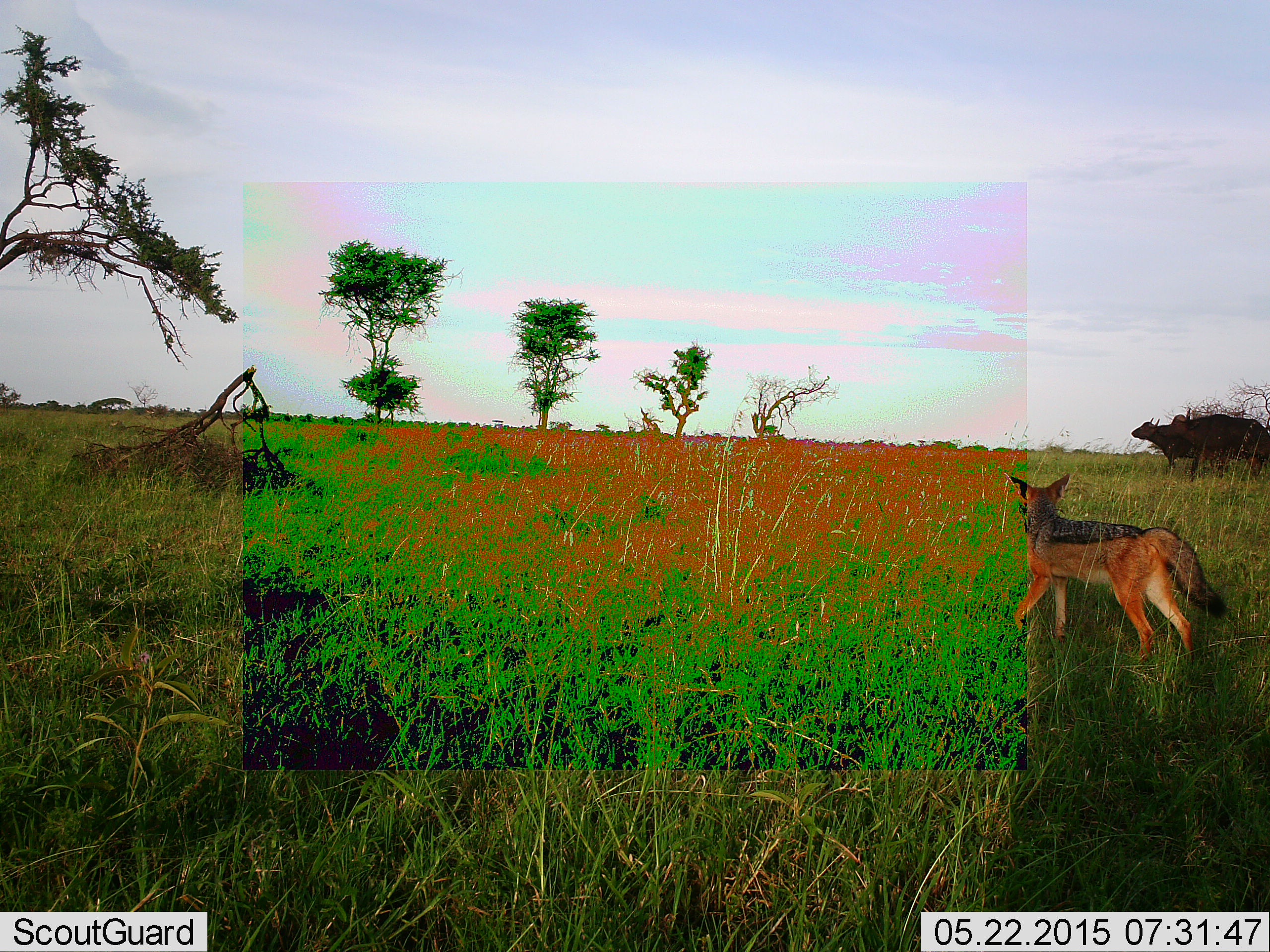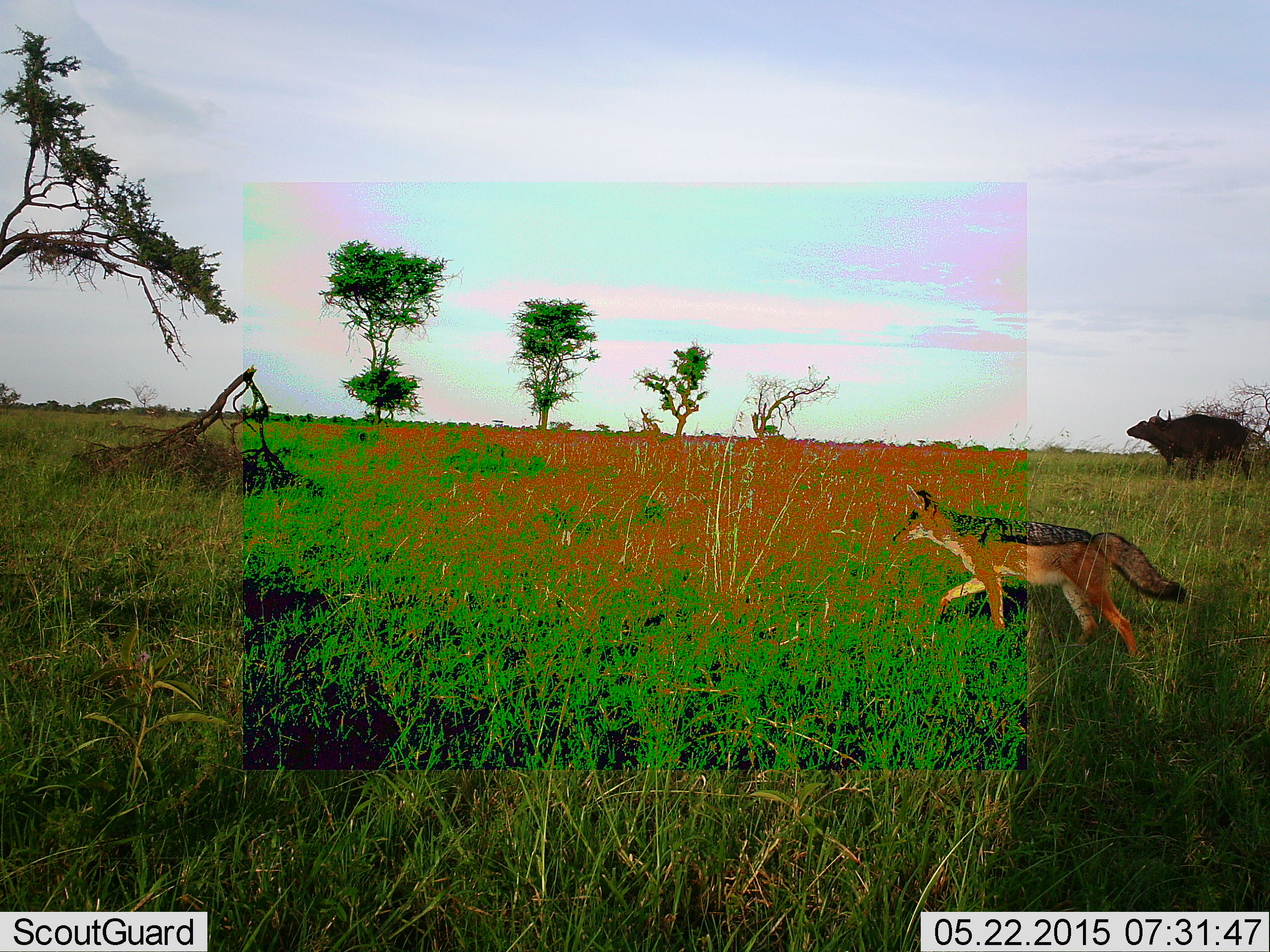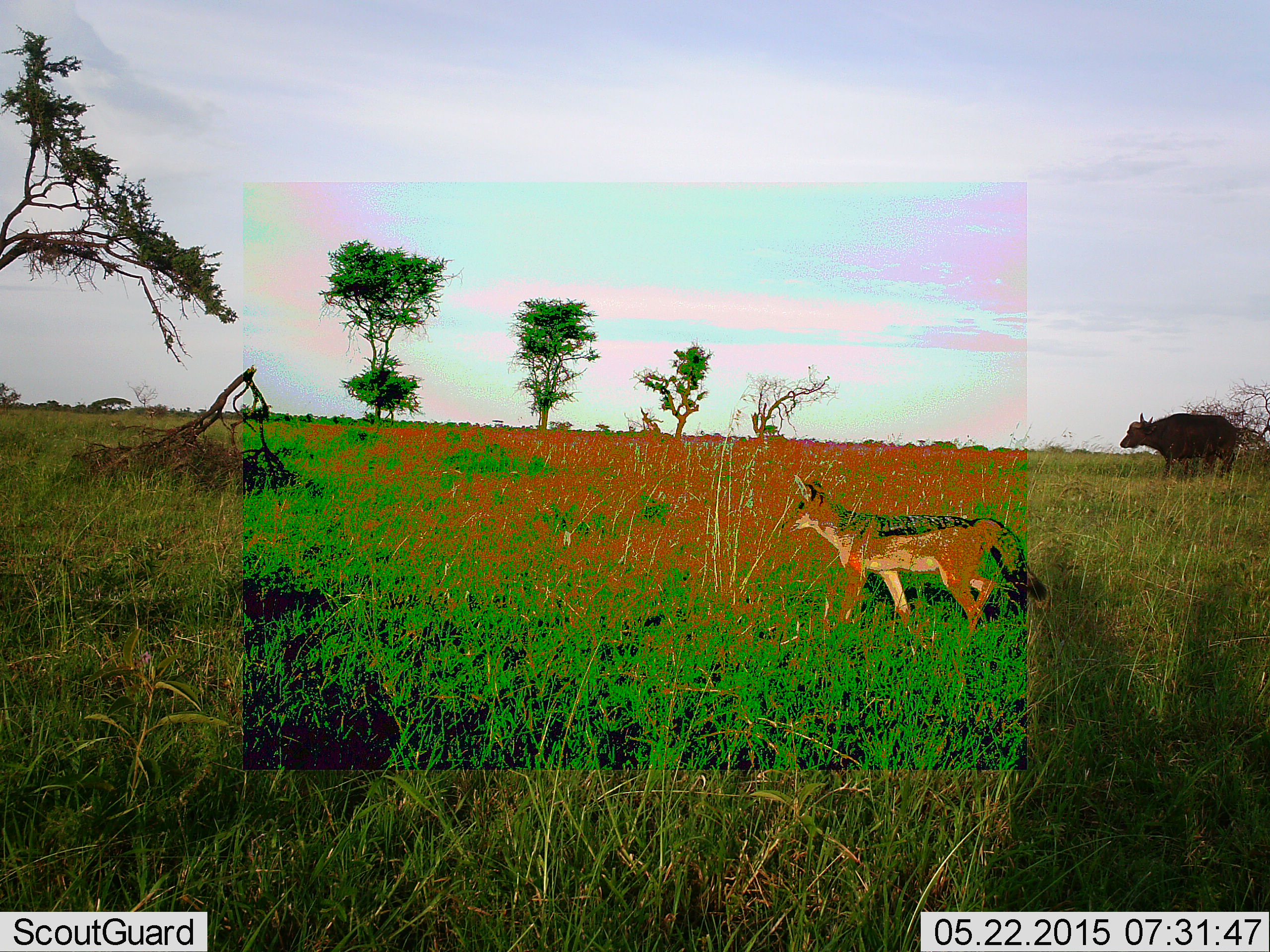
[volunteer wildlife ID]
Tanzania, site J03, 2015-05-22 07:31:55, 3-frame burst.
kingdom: Animalia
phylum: Chordata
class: Mammalia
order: Artiodactyla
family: Bovidae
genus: Syncerus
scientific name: Syncerus caffer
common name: cape buffalo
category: buffalo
Buffalo (cape buffalo) (Syncerus caffer), count 2. Behavior (volunteer vote fractions): standing 40%, resting 0%, moving 70%, interacting 0%. Young present (vote fraction): 0%. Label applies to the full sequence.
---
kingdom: Animalia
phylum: Chordata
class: Mammalia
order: Carnivora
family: Canidae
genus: Lupulella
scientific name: Lupulella mesomelas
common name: black-backed jackal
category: jackal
Jackal (black-backed jackal) (Lupulella mesomelas), count 1. Behavior (volunteer vote fractions): standing 7%, resting 0%, moving 100%, interacting 0%. Young present (vote fraction): 0%. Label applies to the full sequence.